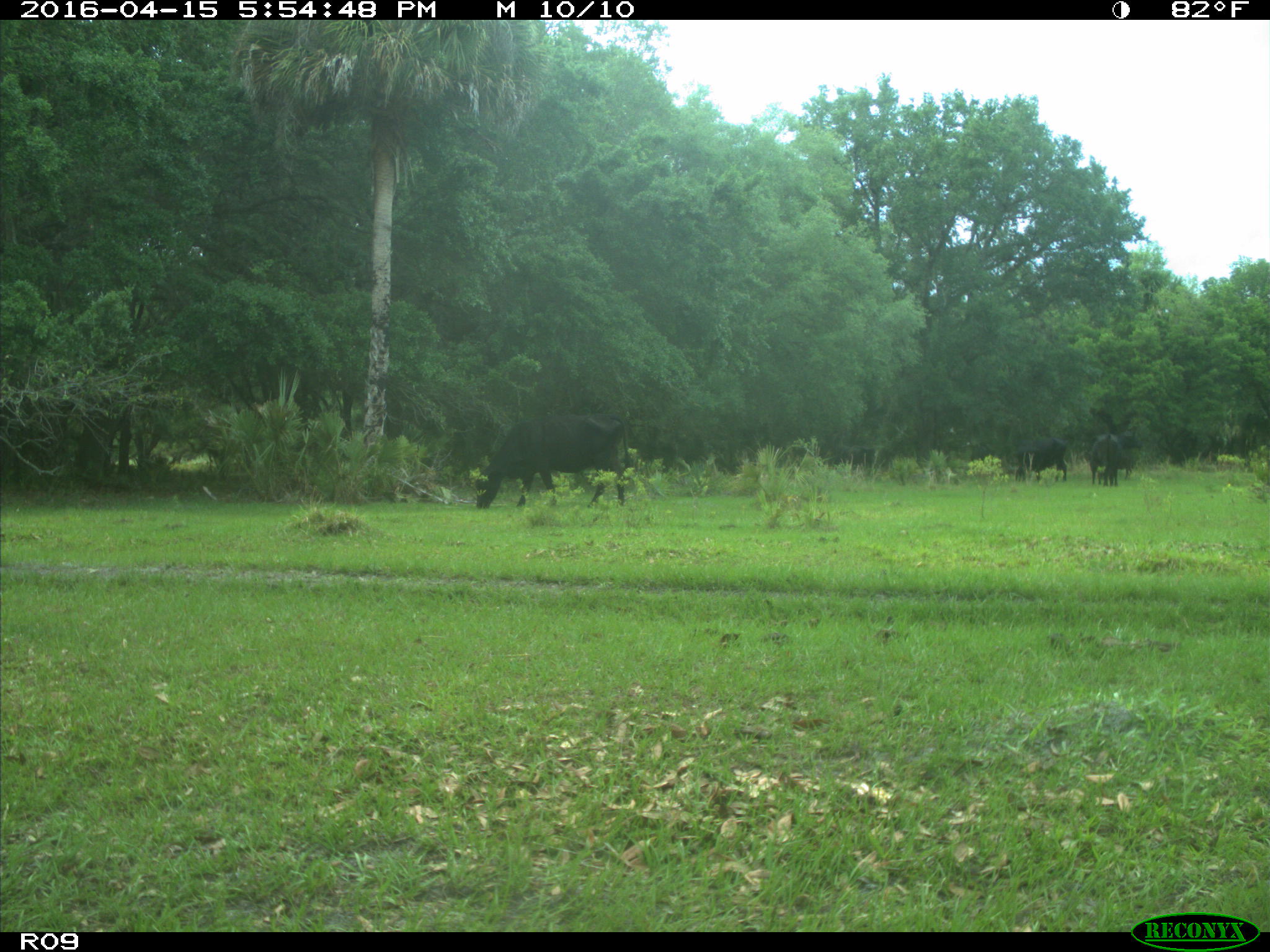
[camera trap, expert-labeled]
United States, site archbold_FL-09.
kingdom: Animalia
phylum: Chordata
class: Mammalia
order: Artiodactyla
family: Bovidae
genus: Bos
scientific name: Bos taurus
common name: domestic cow